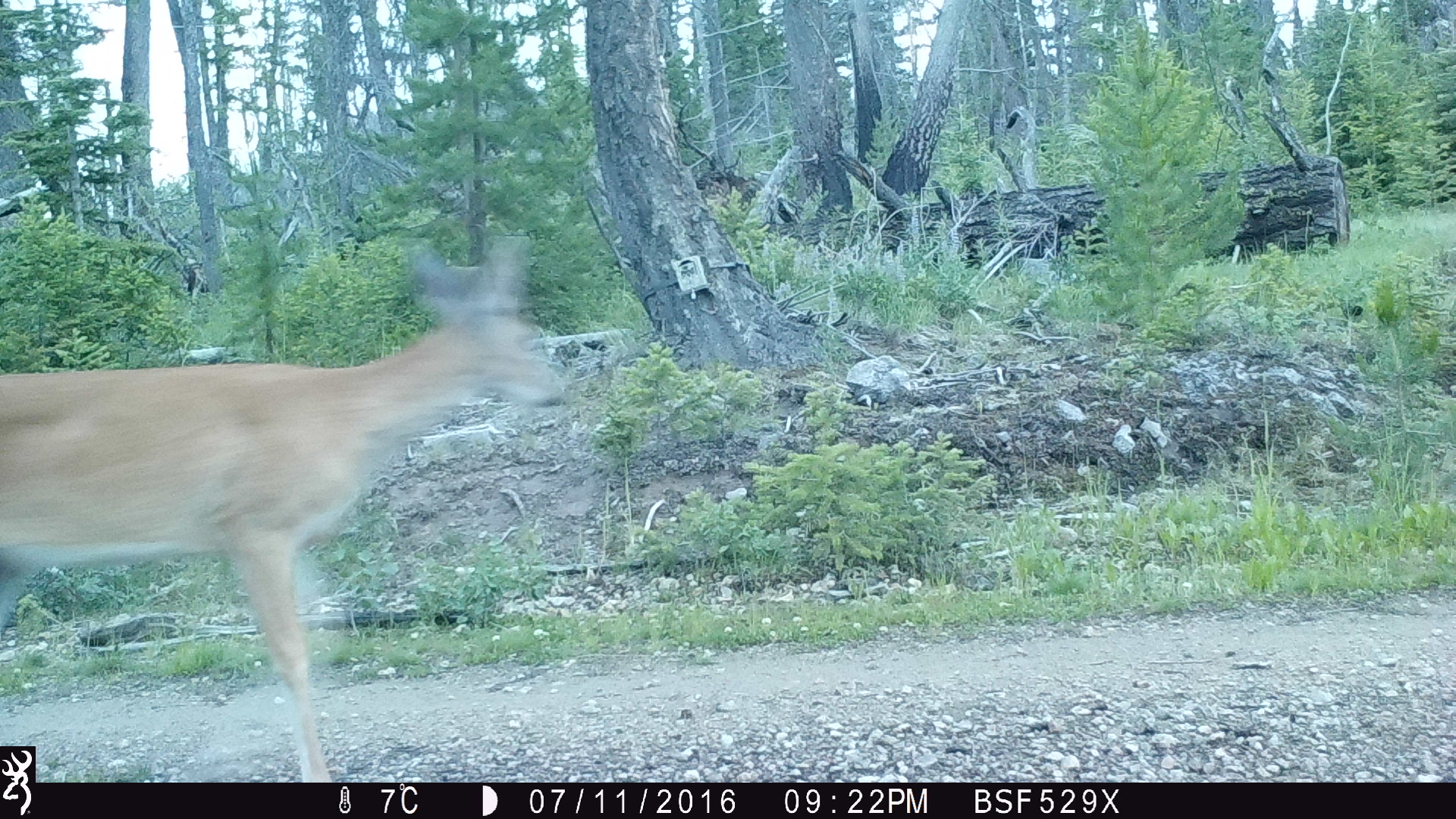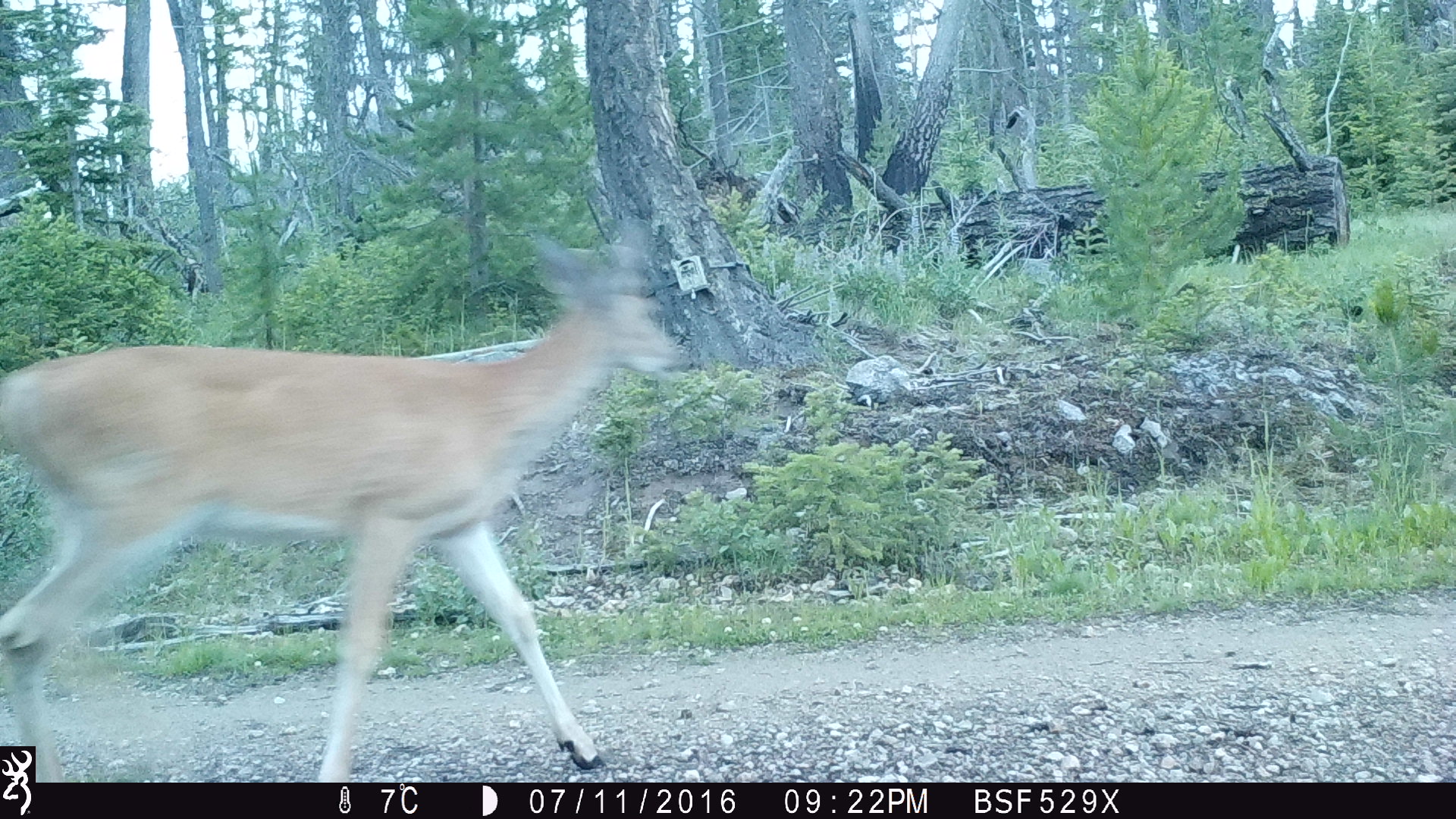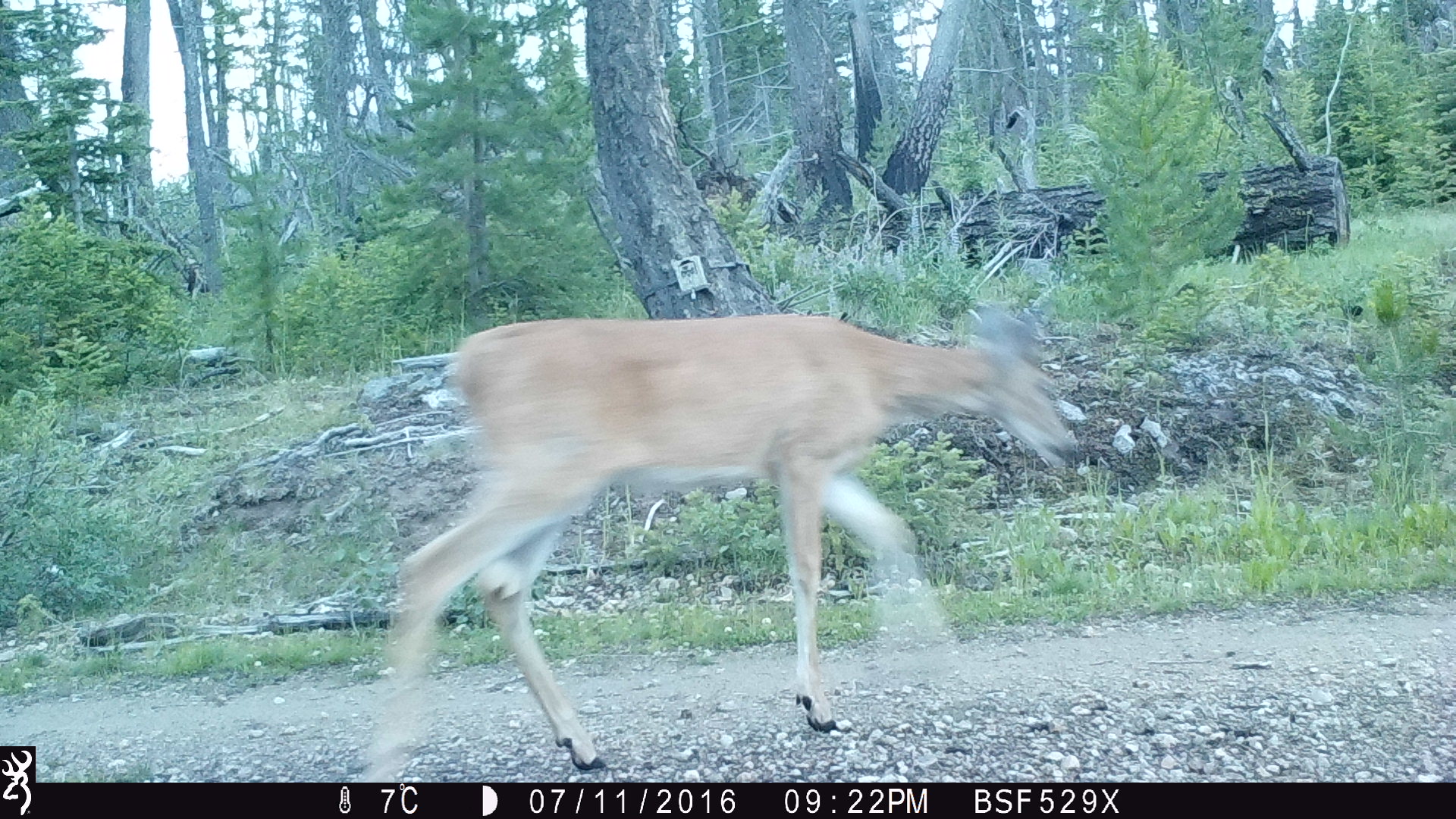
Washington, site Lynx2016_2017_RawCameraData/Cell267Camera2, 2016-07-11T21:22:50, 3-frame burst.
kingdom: Animalia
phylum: Chordata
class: Mammalia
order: Artiodactyla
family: Cervidae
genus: Odocoileus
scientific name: Odocoileus virginianus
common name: white-tailed deer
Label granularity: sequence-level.